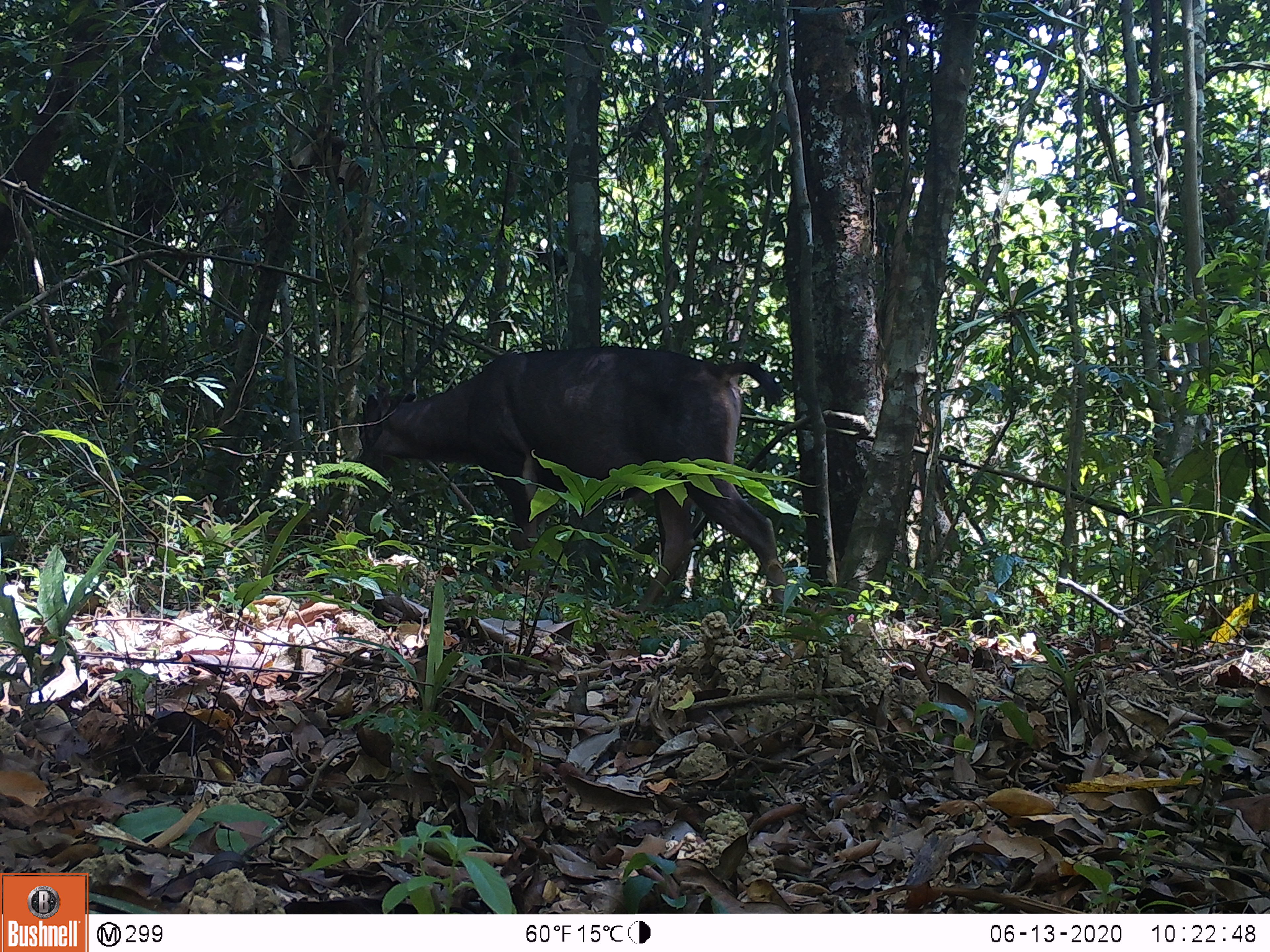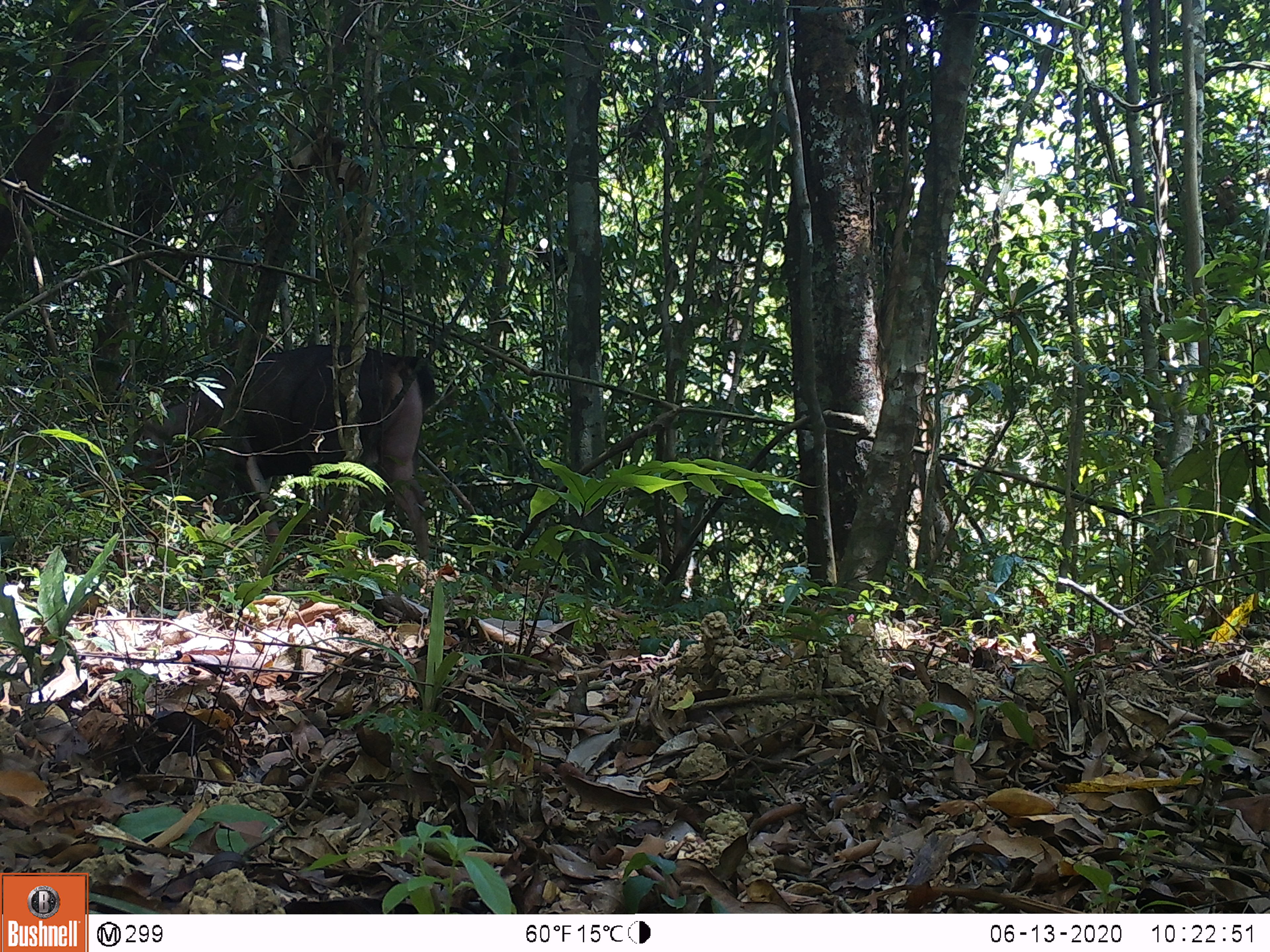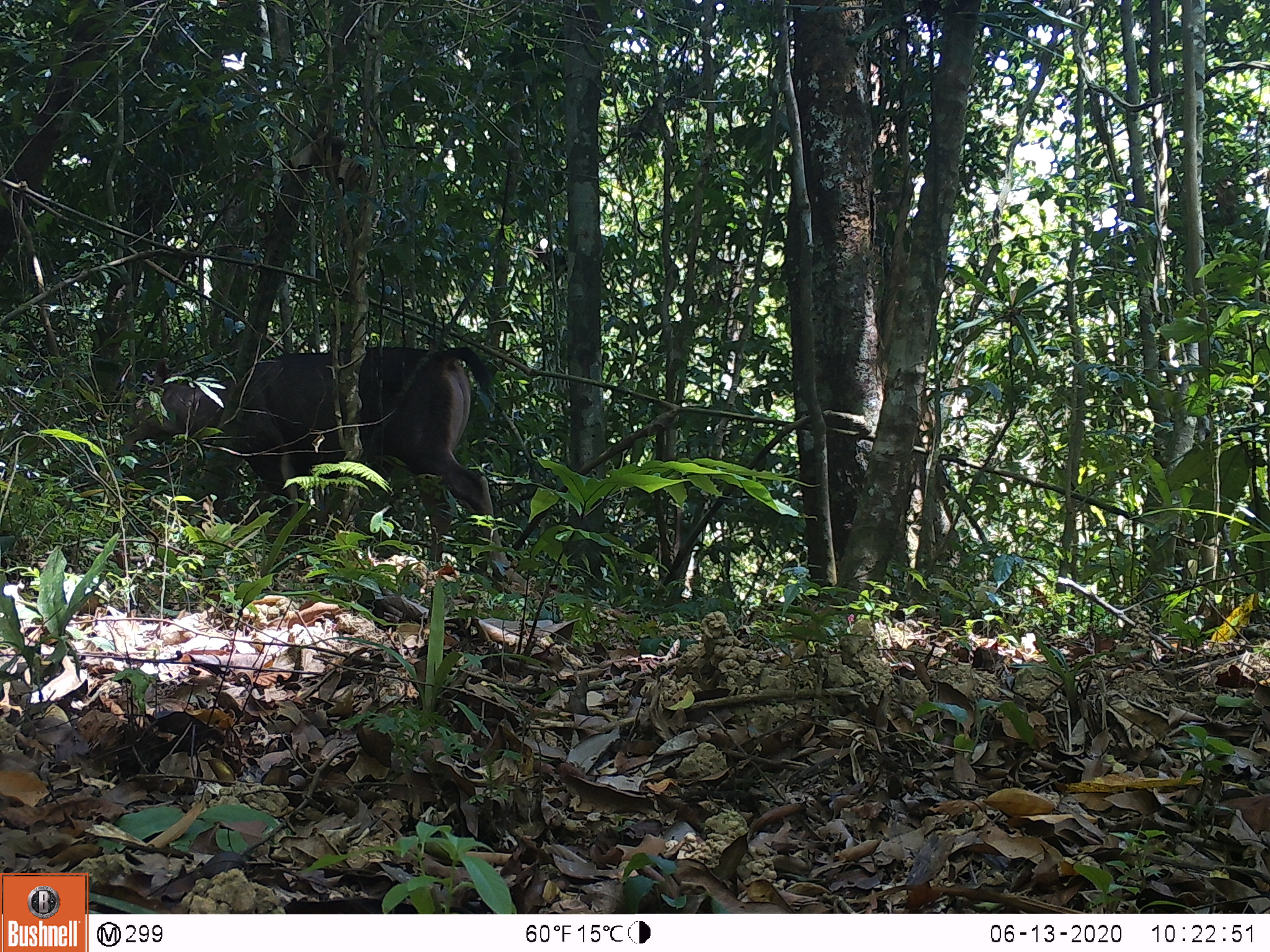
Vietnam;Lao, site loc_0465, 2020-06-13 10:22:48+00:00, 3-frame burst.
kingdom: Animalia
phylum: Chordata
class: Mammalia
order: Artiodactyla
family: Cervidae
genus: Rusa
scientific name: Rusa unicolor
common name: sambar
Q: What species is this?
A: Sambar (Rusa unicolor).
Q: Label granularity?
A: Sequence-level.